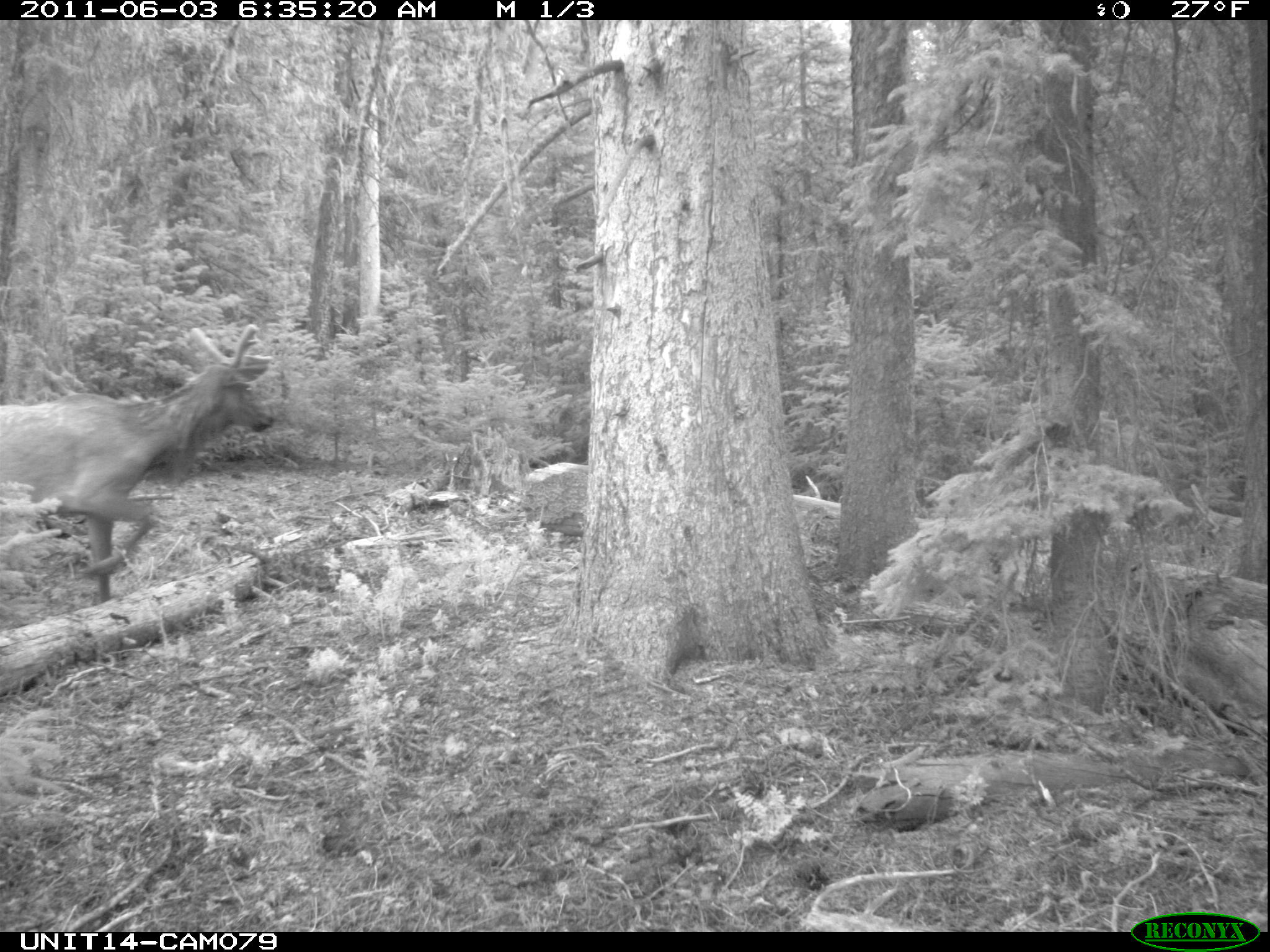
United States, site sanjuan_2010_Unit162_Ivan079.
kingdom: Animalia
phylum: Chordata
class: Mammalia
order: Artiodactyla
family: Cervidae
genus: Cervus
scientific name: Cervus elaphus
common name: red deer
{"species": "Cervus elaphus (red deer)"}